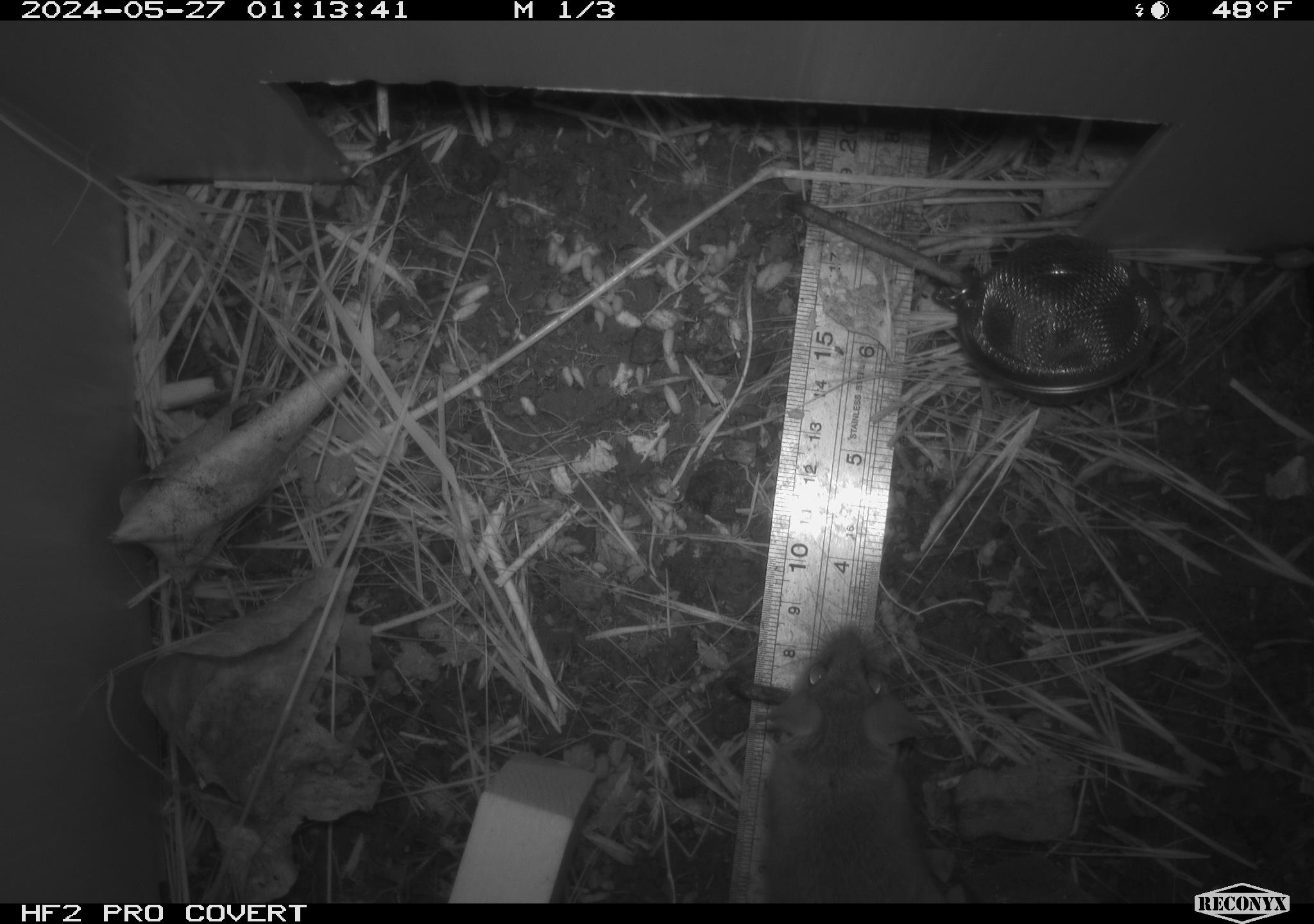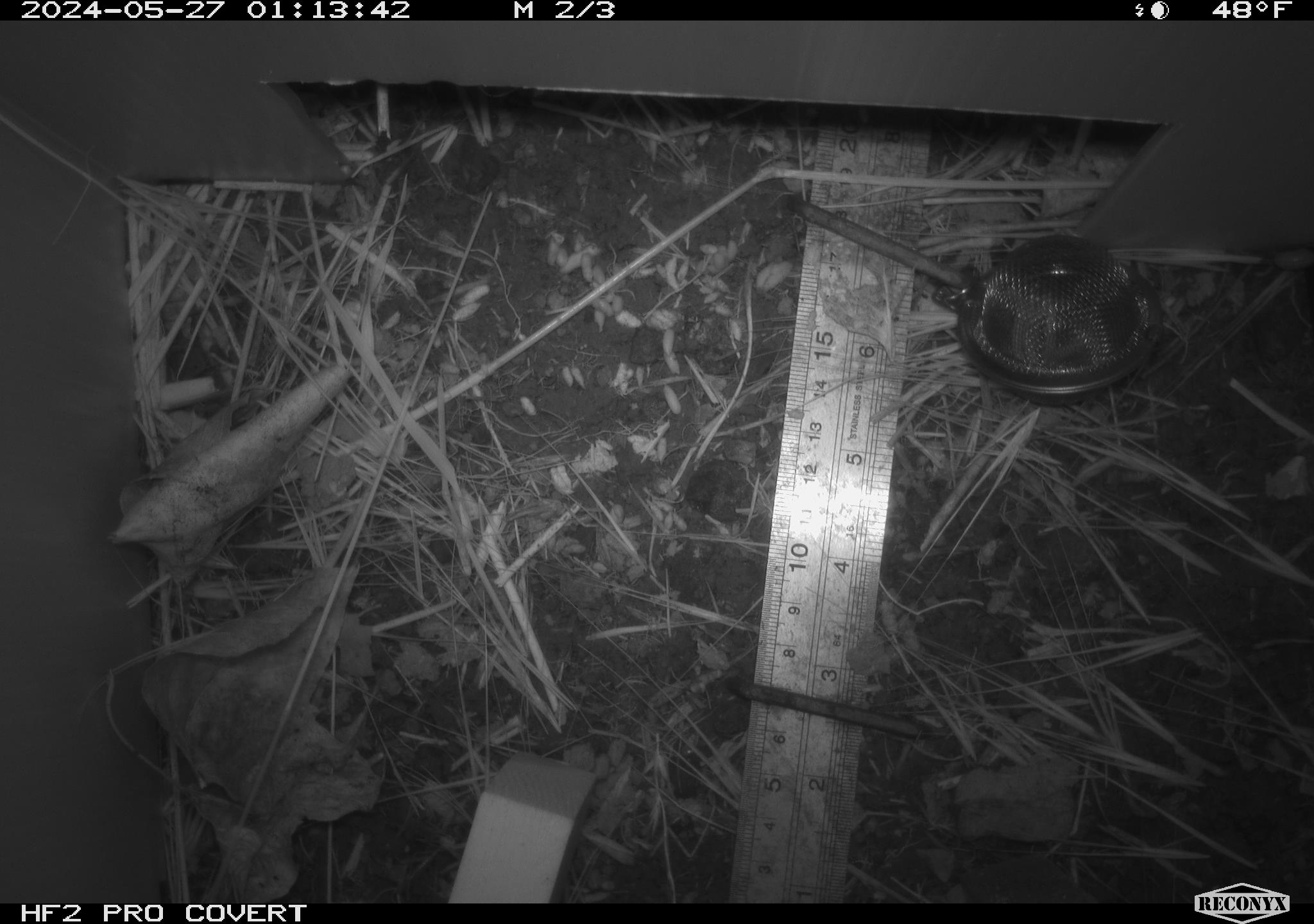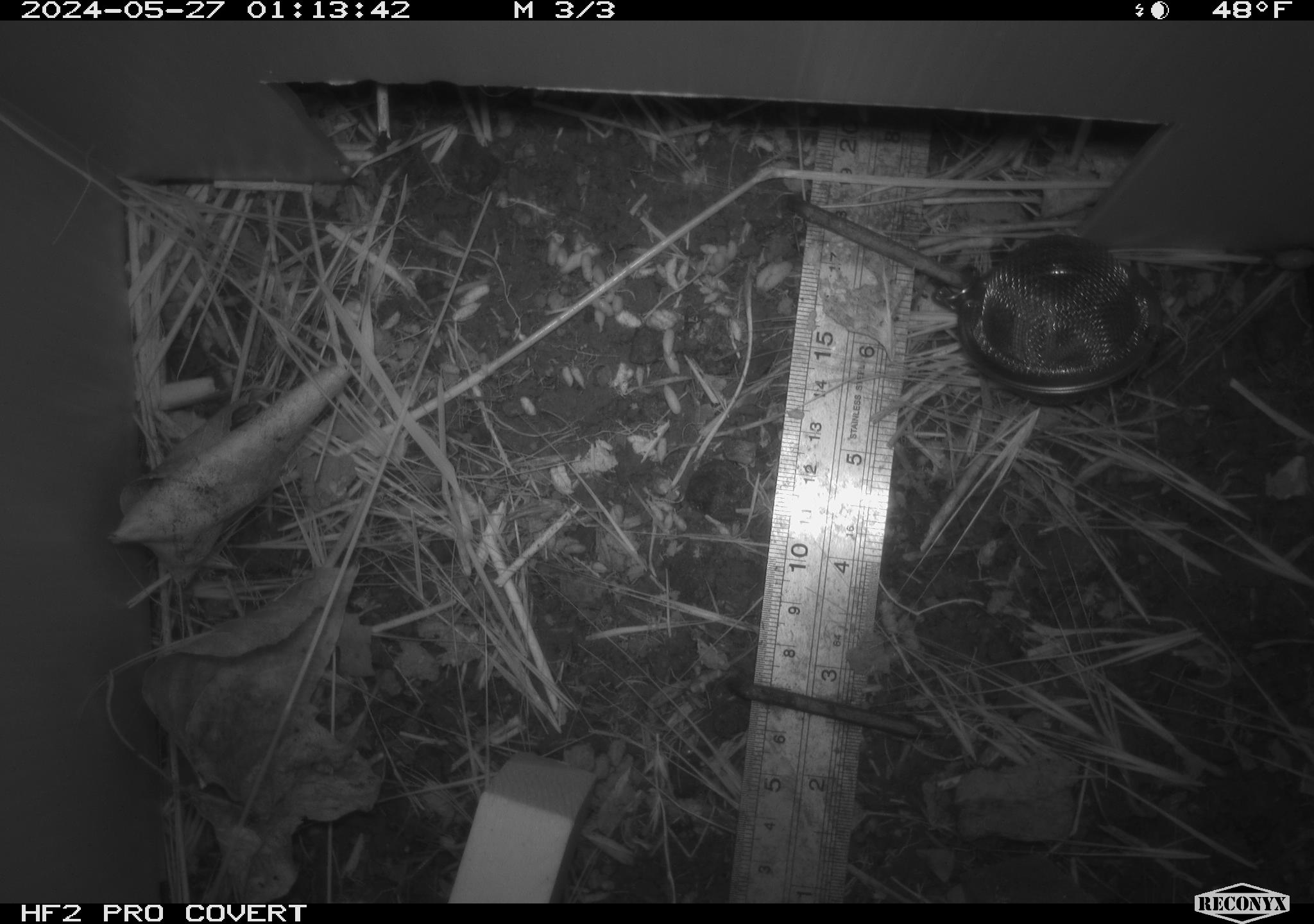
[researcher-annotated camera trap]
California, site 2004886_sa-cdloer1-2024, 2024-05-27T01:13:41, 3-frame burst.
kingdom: Animalia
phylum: Chordata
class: Mammalia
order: Rodentia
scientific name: Rodentia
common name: mouse species